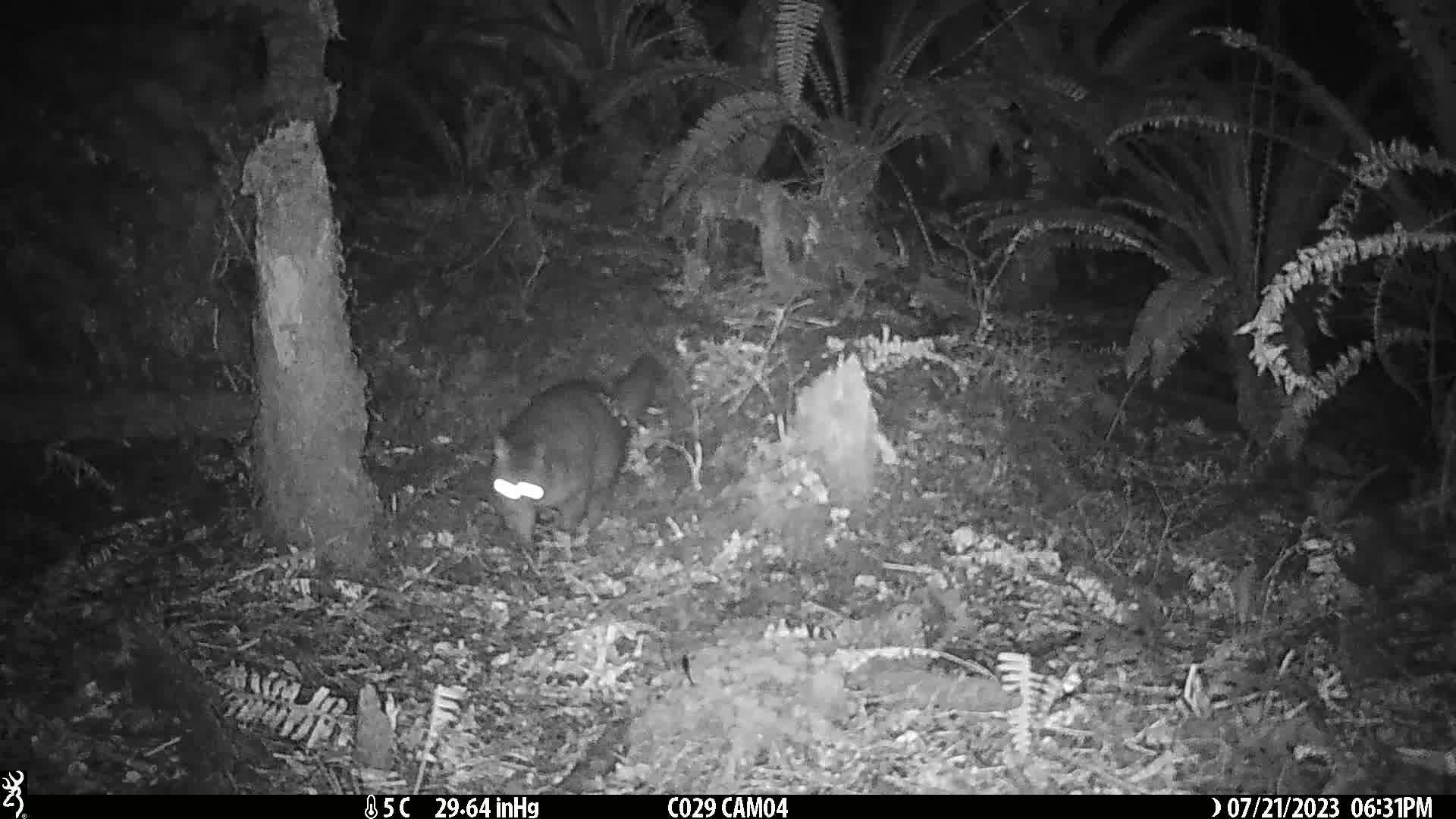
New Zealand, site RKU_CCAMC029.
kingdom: Animalia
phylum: Chordata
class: Mammalia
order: Diprotodontia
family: Phalangeridae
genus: Trichosurus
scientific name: Trichosurus vulpecula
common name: common brushtail possum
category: possum